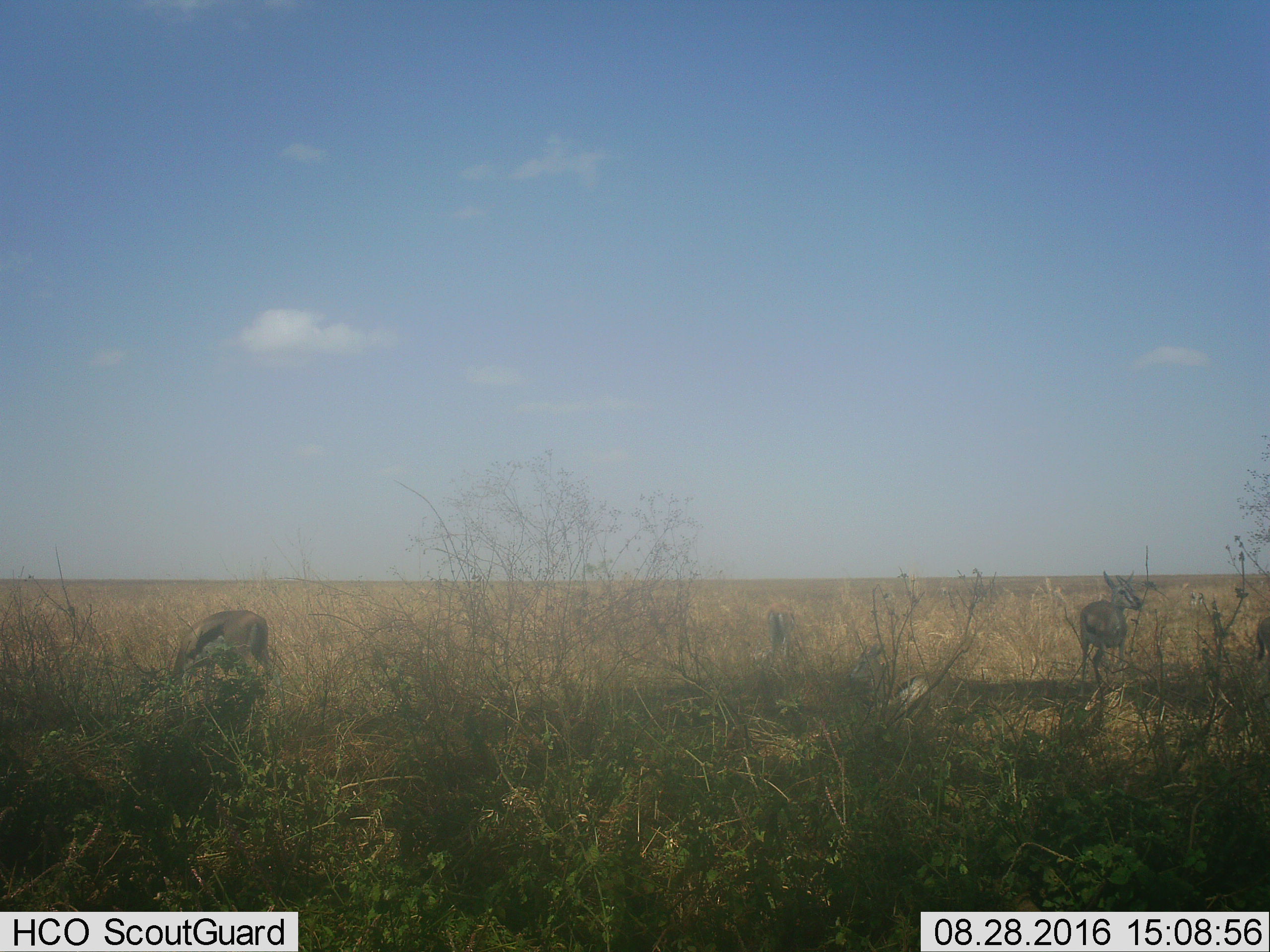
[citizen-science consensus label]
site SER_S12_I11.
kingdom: Animalia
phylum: Chordata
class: Mammalia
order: Artiodactyla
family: Bovidae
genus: Eudorcas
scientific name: Eudorcas thomsonii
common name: thomson's gazelle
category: gazellethomsons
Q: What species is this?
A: Gazellethomsons (thomson's gazelle) (Eudorcas thomsonii).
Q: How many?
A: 3.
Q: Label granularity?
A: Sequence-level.